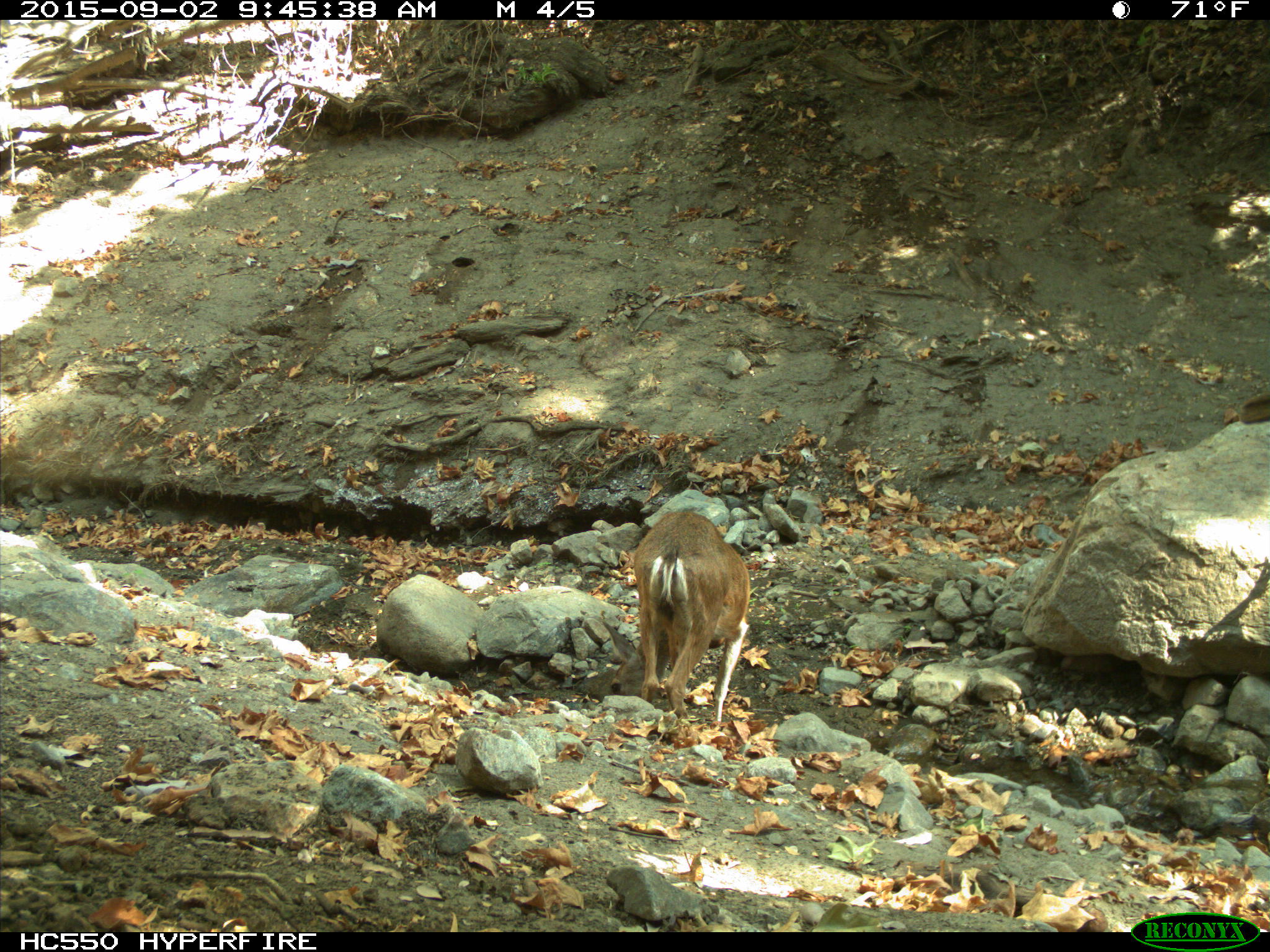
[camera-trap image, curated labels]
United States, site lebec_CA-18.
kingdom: Animalia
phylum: Chordata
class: Mammalia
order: Artiodactyla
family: Cervidae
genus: Odocoileus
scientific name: Odocoileus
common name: deer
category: unidentified deer